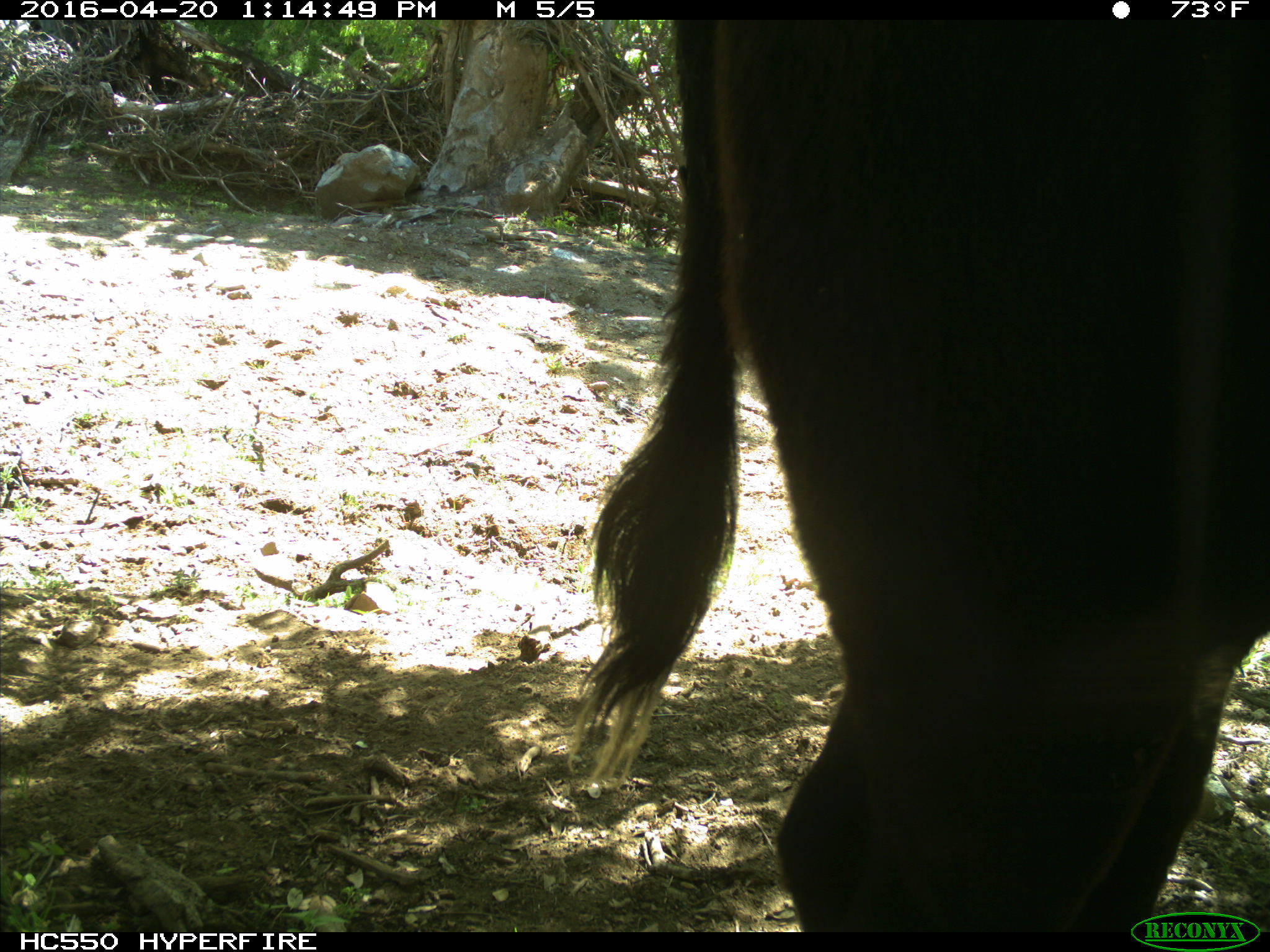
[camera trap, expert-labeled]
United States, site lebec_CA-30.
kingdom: Animalia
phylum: Chordata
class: Mammalia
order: Artiodactyla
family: Bovidae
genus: Bos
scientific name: Bos taurus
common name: domestic cow